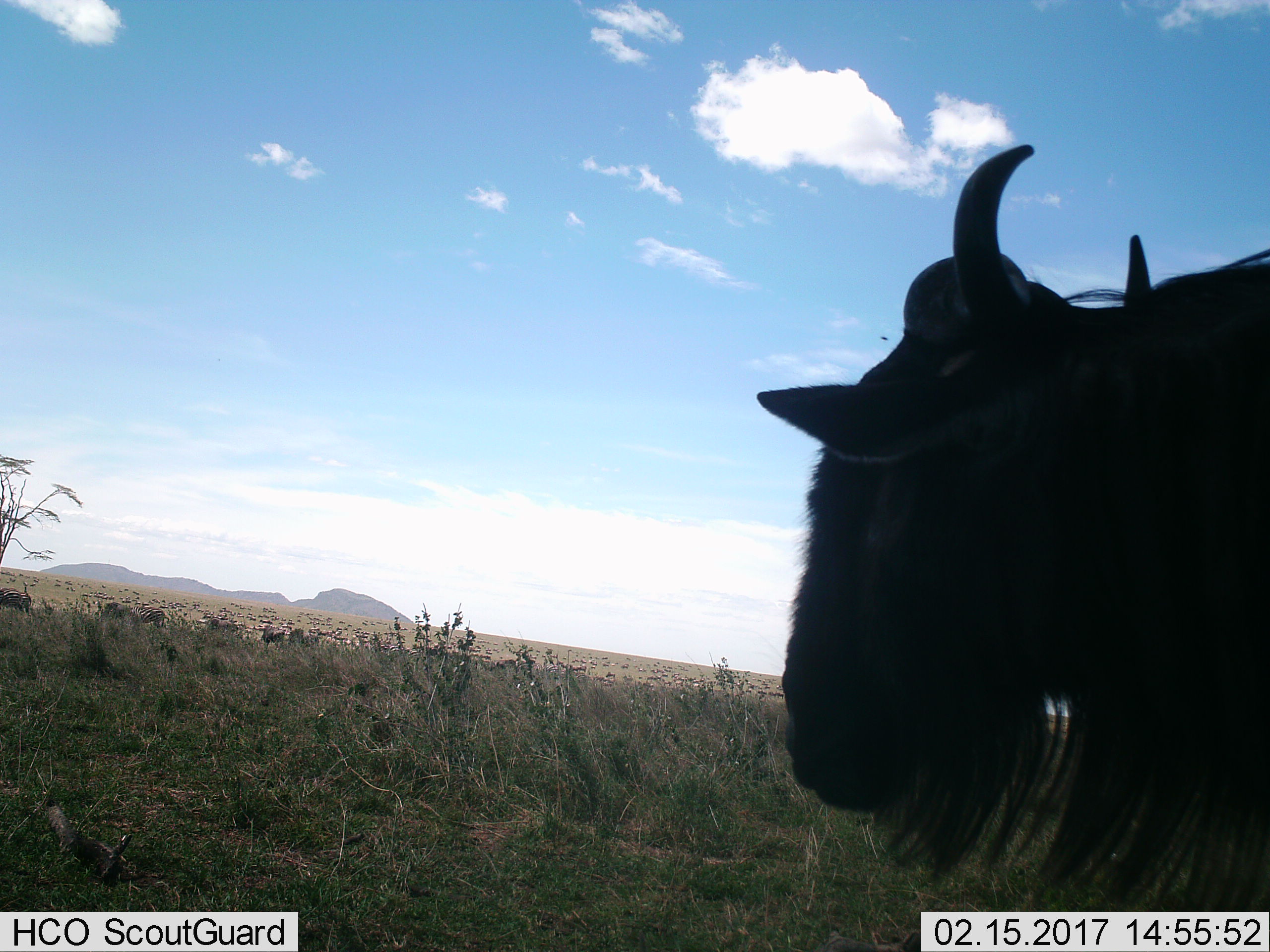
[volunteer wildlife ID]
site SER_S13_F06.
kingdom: Animalia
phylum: Chordata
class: Mammalia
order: Artiodactyla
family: Bovidae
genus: Connochaetes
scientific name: Connochaetes taurinus taurinus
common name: blue wildebeest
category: wildebeestblue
Wildebeestblue (blue wildebeest) (Connochaetes taurinus taurinus), count 1. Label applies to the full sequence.